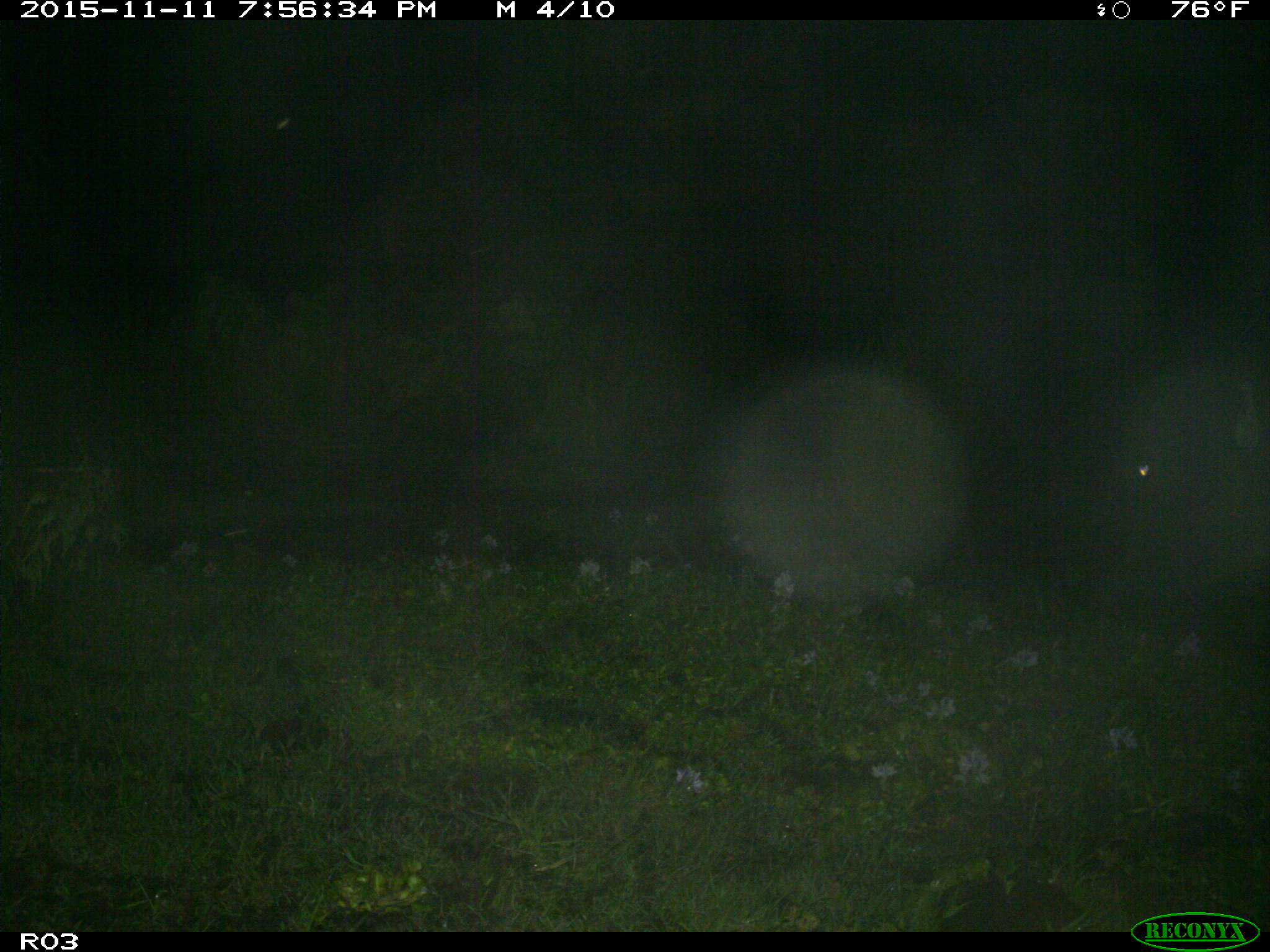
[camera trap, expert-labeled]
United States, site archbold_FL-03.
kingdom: Animalia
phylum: Chordata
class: Mammalia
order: Artiodactyla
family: Bovidae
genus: Bos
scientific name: Bos taurus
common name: domestic cow